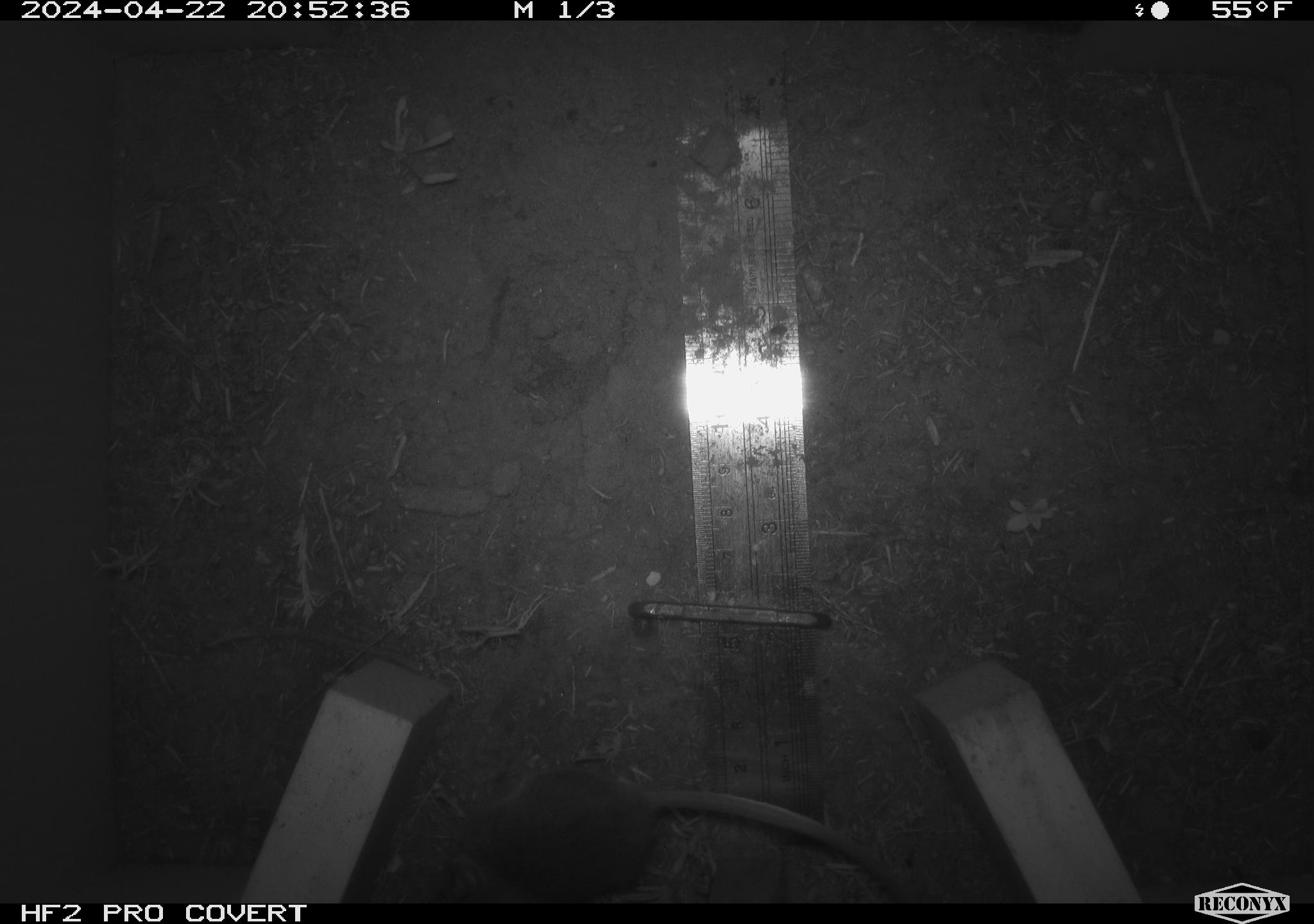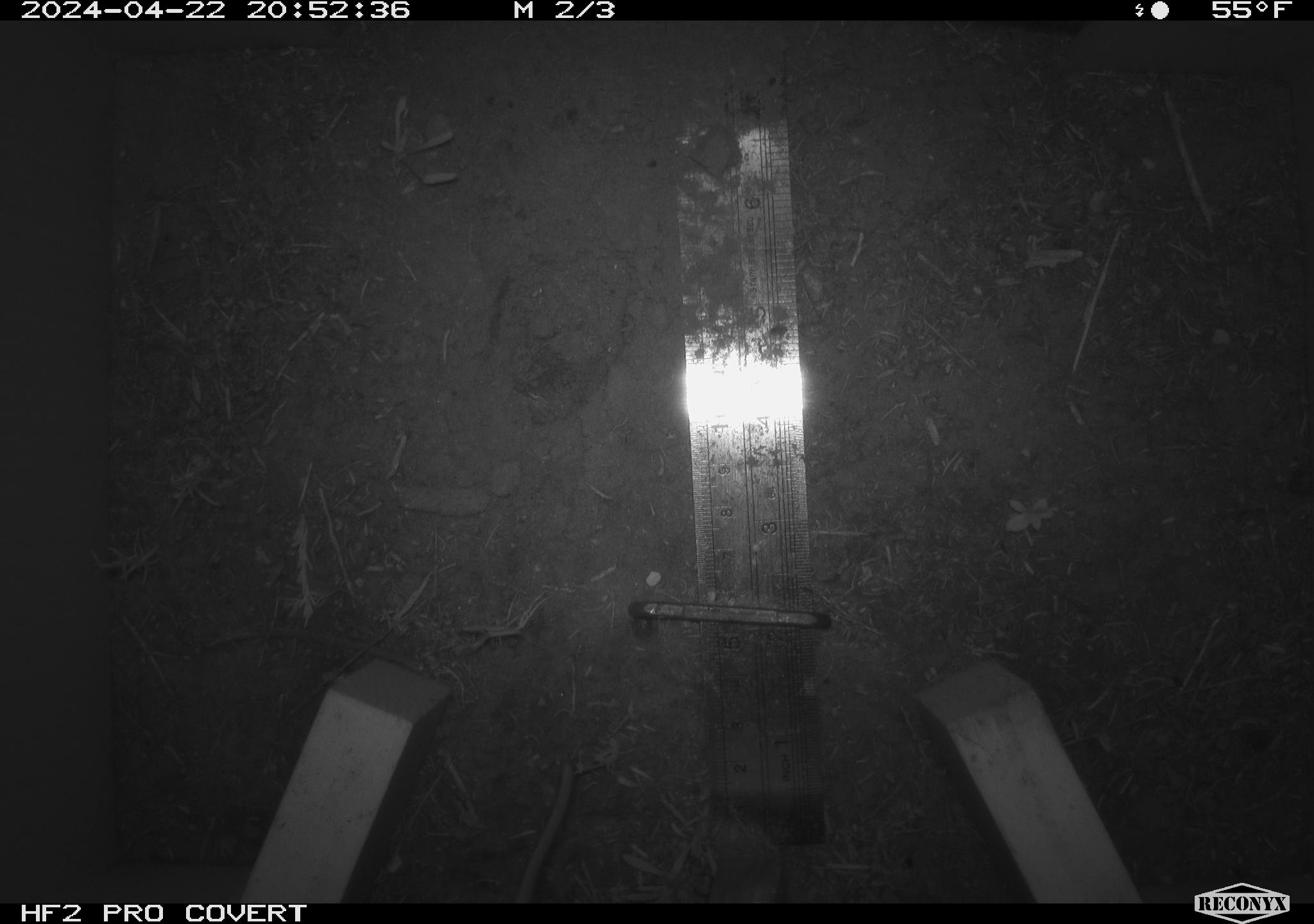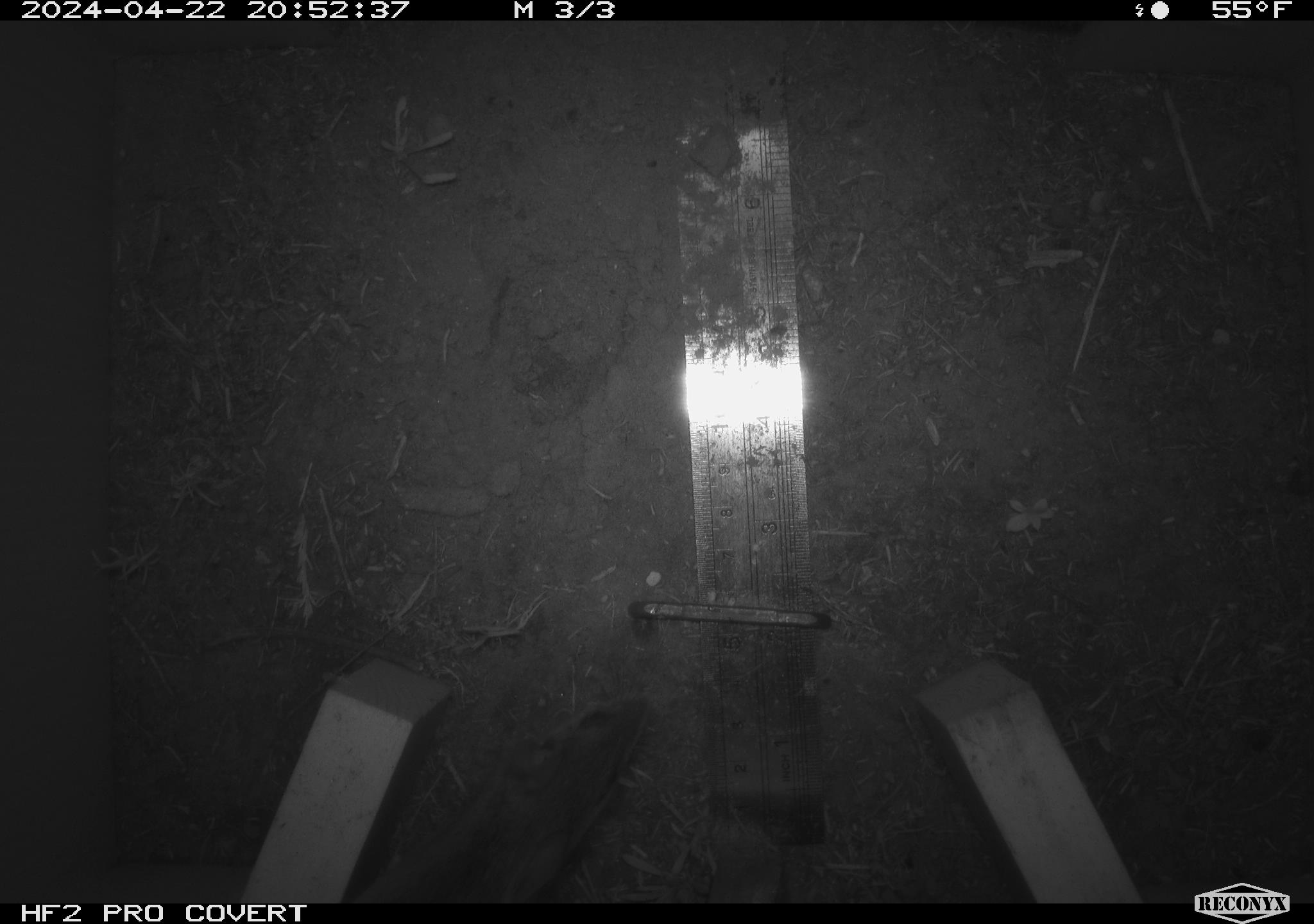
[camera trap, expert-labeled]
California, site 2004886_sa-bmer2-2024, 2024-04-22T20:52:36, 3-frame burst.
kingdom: Animalia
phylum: Chordata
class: Mammalia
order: Rodentia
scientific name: Rodentia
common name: mouse species